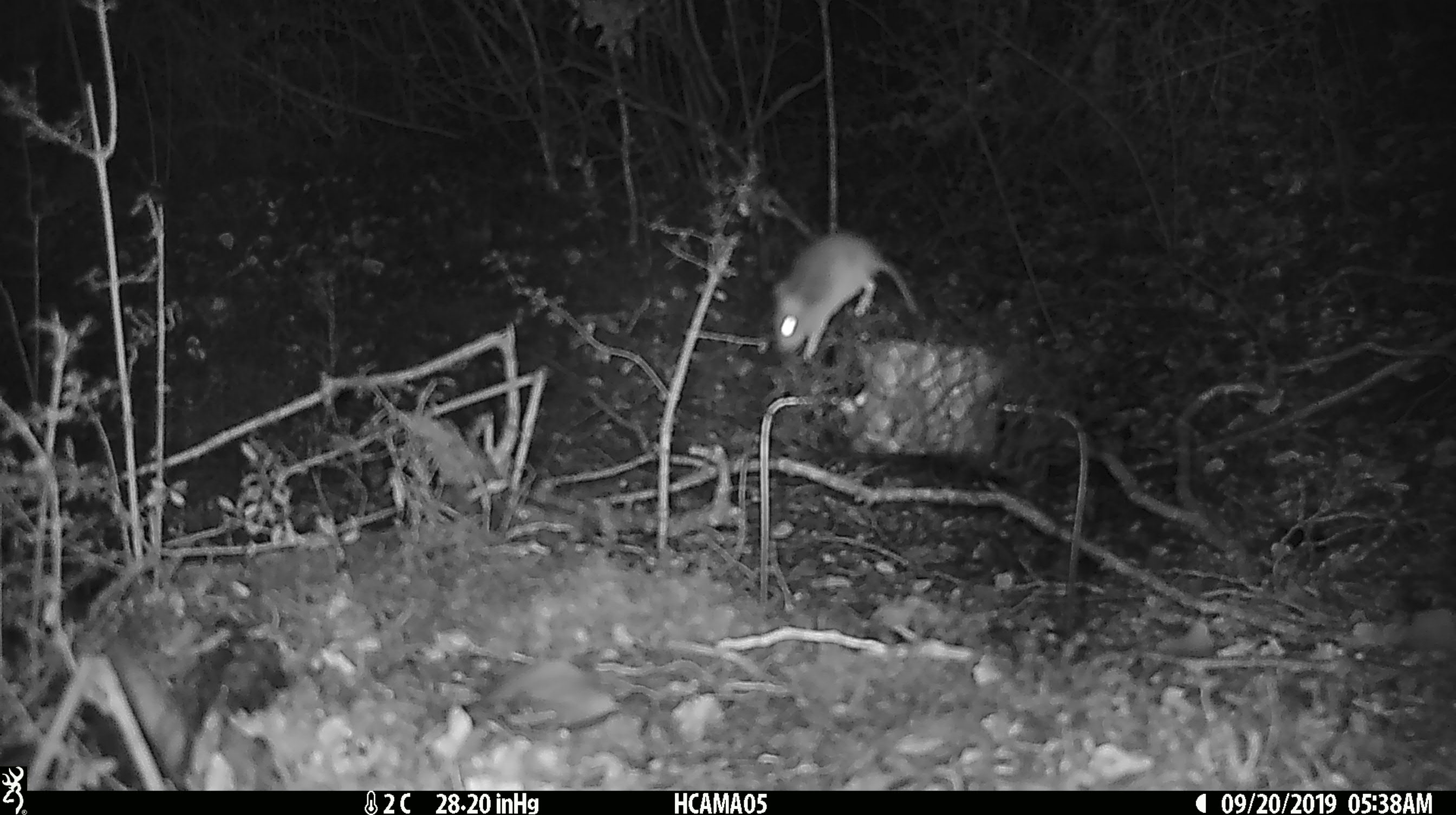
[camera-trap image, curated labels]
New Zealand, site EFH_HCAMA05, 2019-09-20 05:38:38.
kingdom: Animalia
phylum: Chordata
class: Mammalia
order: Rodentia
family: Muridae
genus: Mus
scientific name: Mus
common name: mouse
Mouse (Mus).